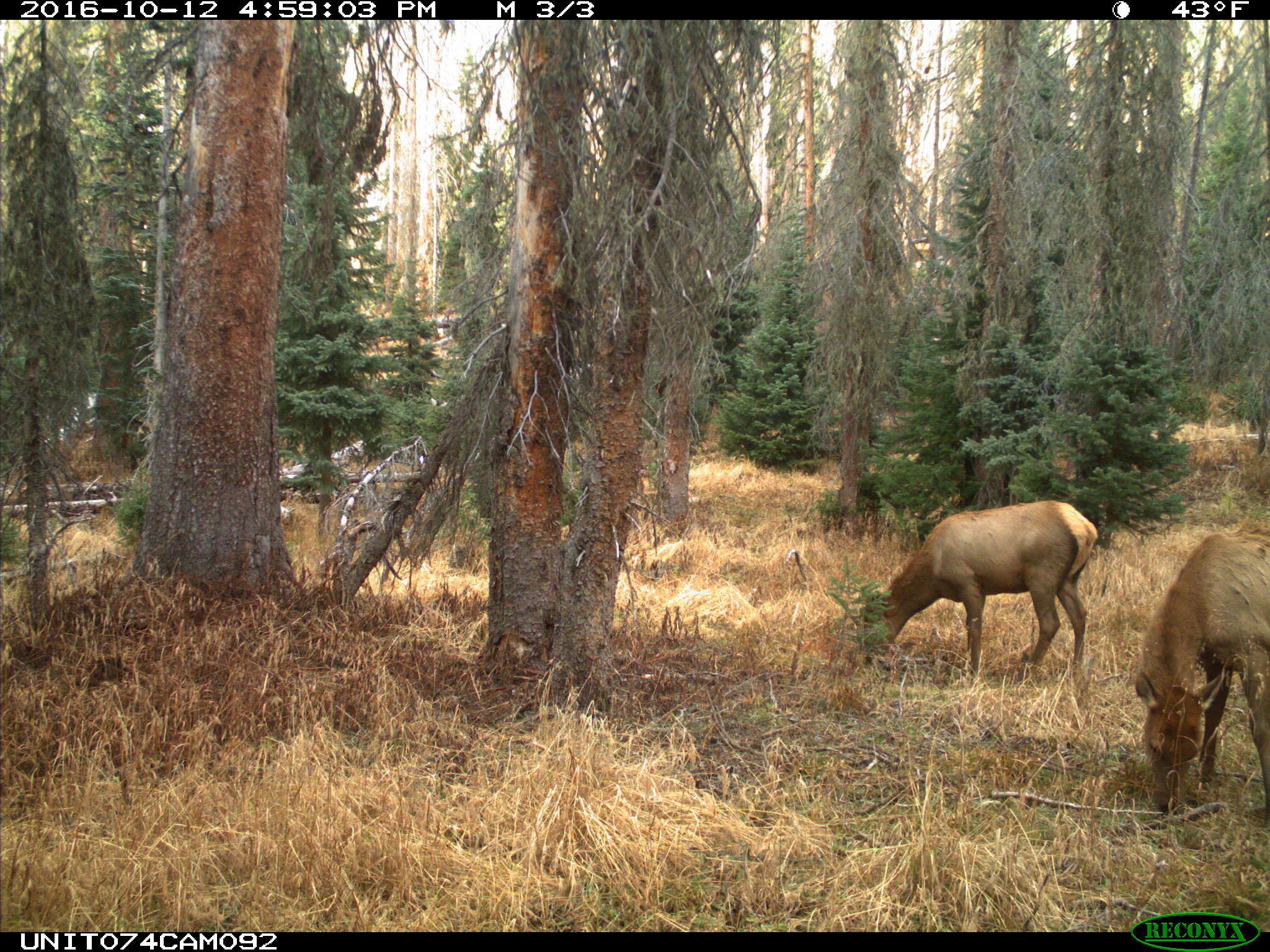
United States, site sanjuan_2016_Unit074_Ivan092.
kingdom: Animalia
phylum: Chordata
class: Mammalia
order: Artiodactyla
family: Cervidae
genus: Cervus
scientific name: Cervus elaphus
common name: red deer